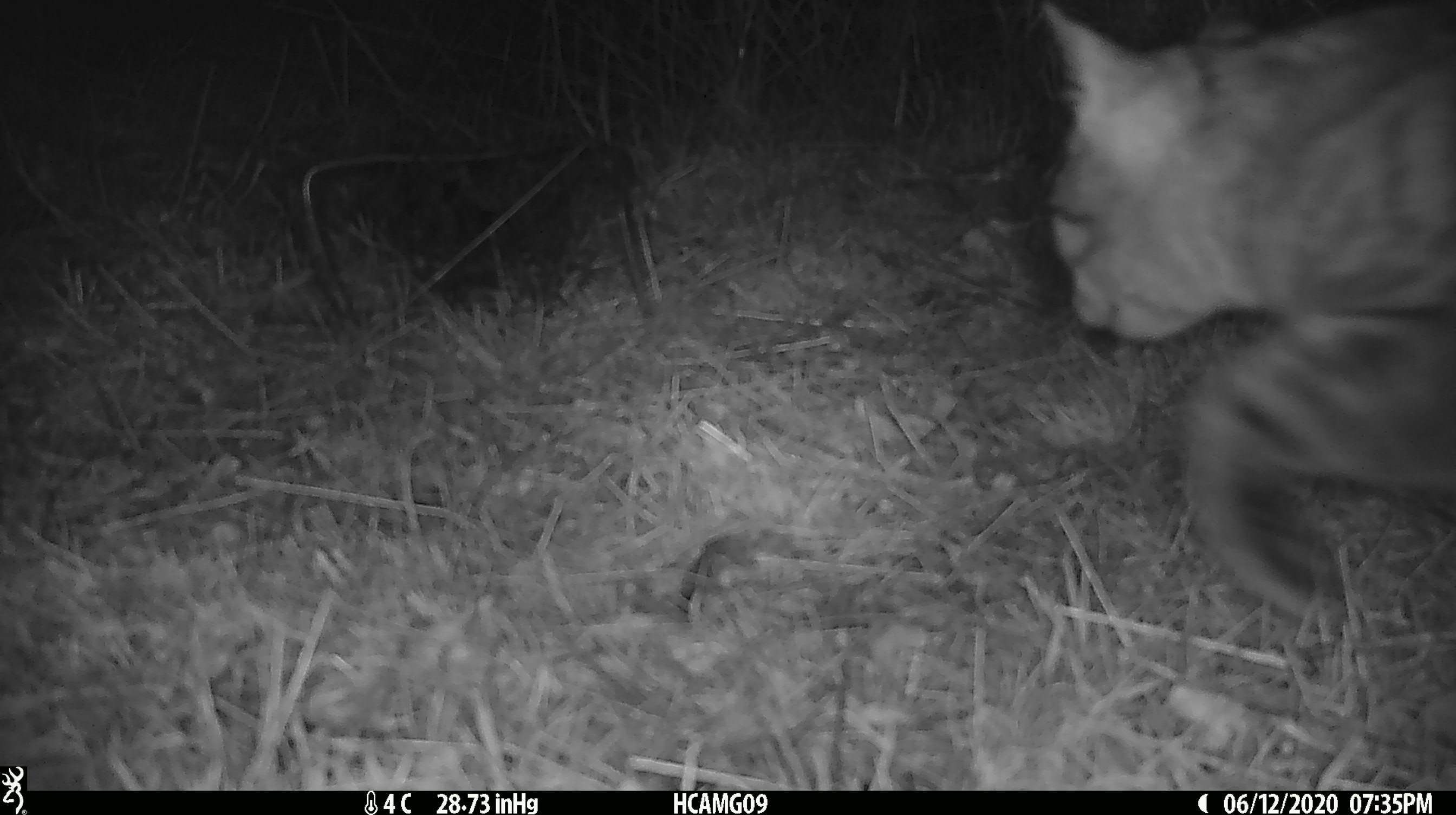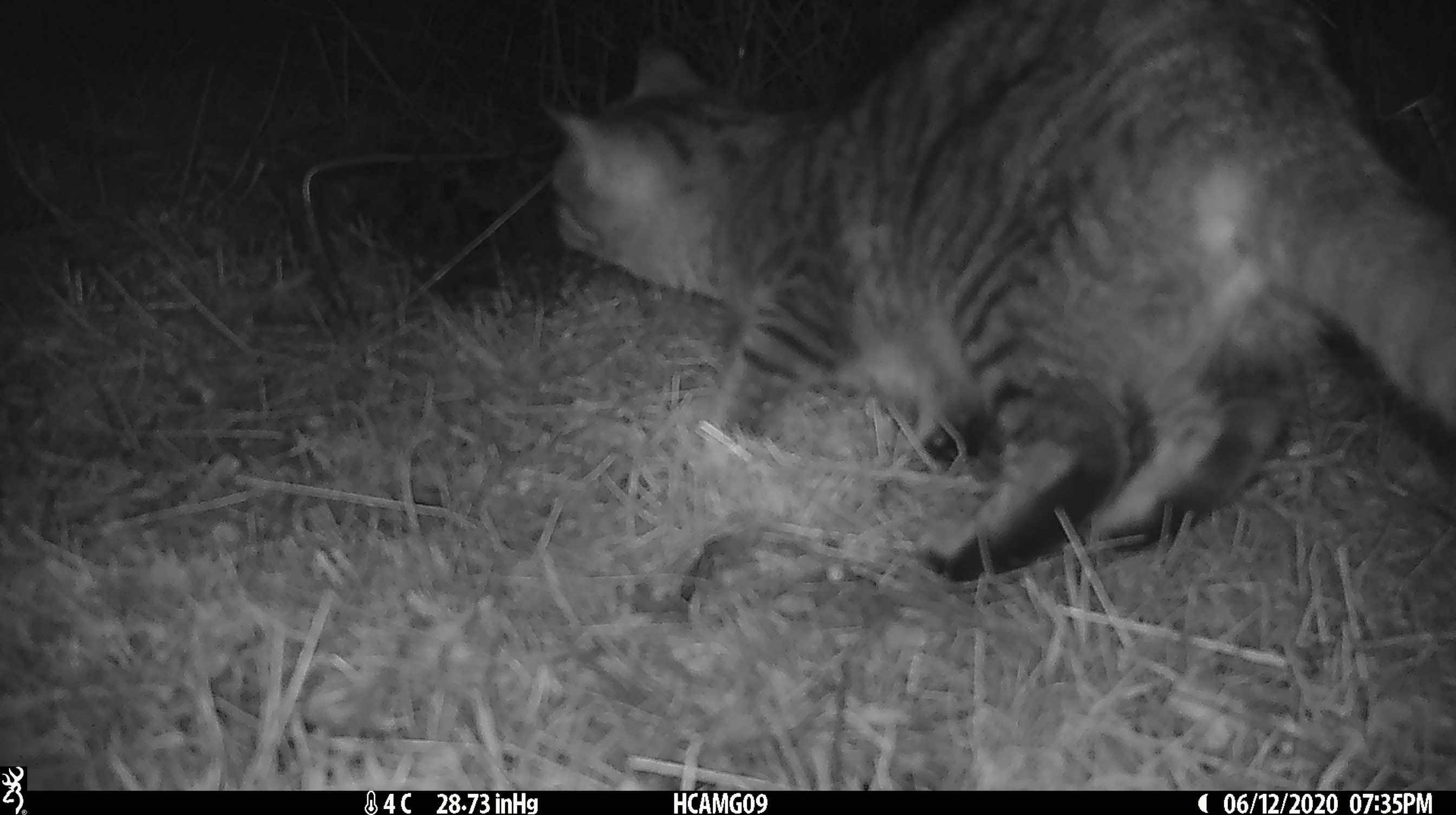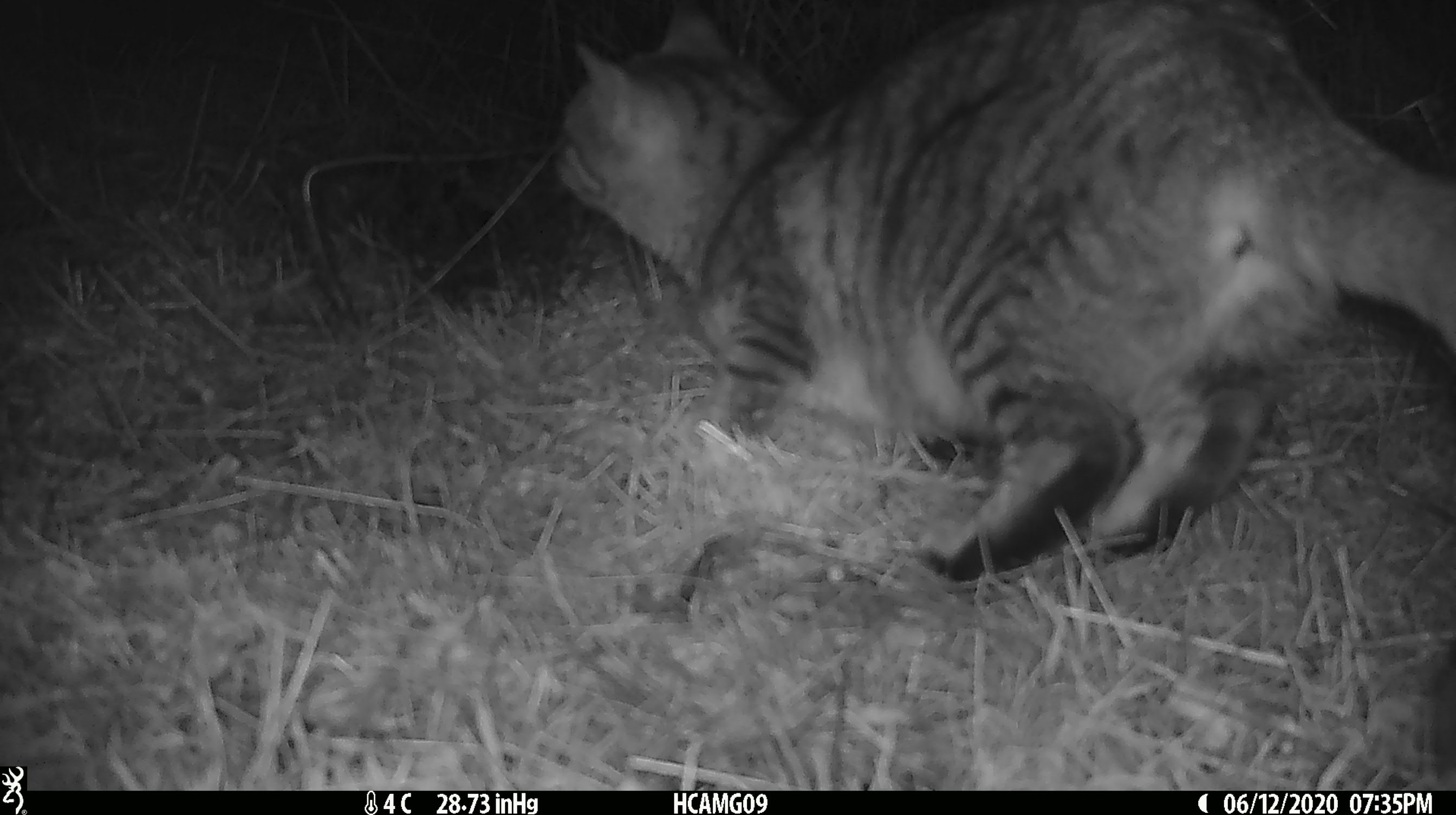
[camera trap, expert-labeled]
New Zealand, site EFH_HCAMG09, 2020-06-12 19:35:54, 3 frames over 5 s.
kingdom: Animalia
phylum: Chordata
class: Mammalia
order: Carnivora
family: Felidae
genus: Felis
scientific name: Felis catus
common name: domestic cat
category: cat